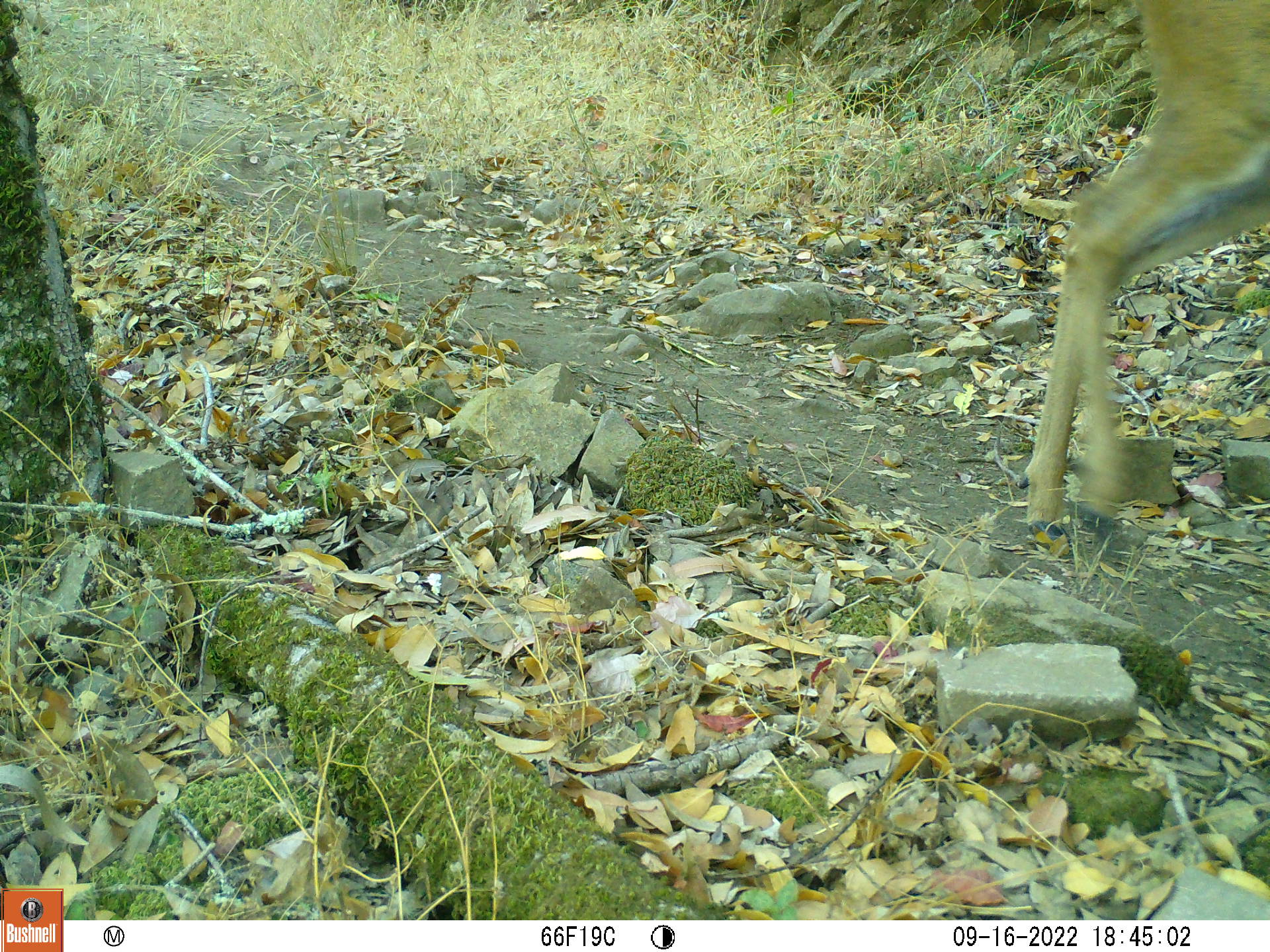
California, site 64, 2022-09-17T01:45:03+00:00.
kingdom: Animalia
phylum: Chordata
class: Mammalia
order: Artiodactyla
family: Cervidae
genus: Odocoileus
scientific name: Odocoileus hemionus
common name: mule deer